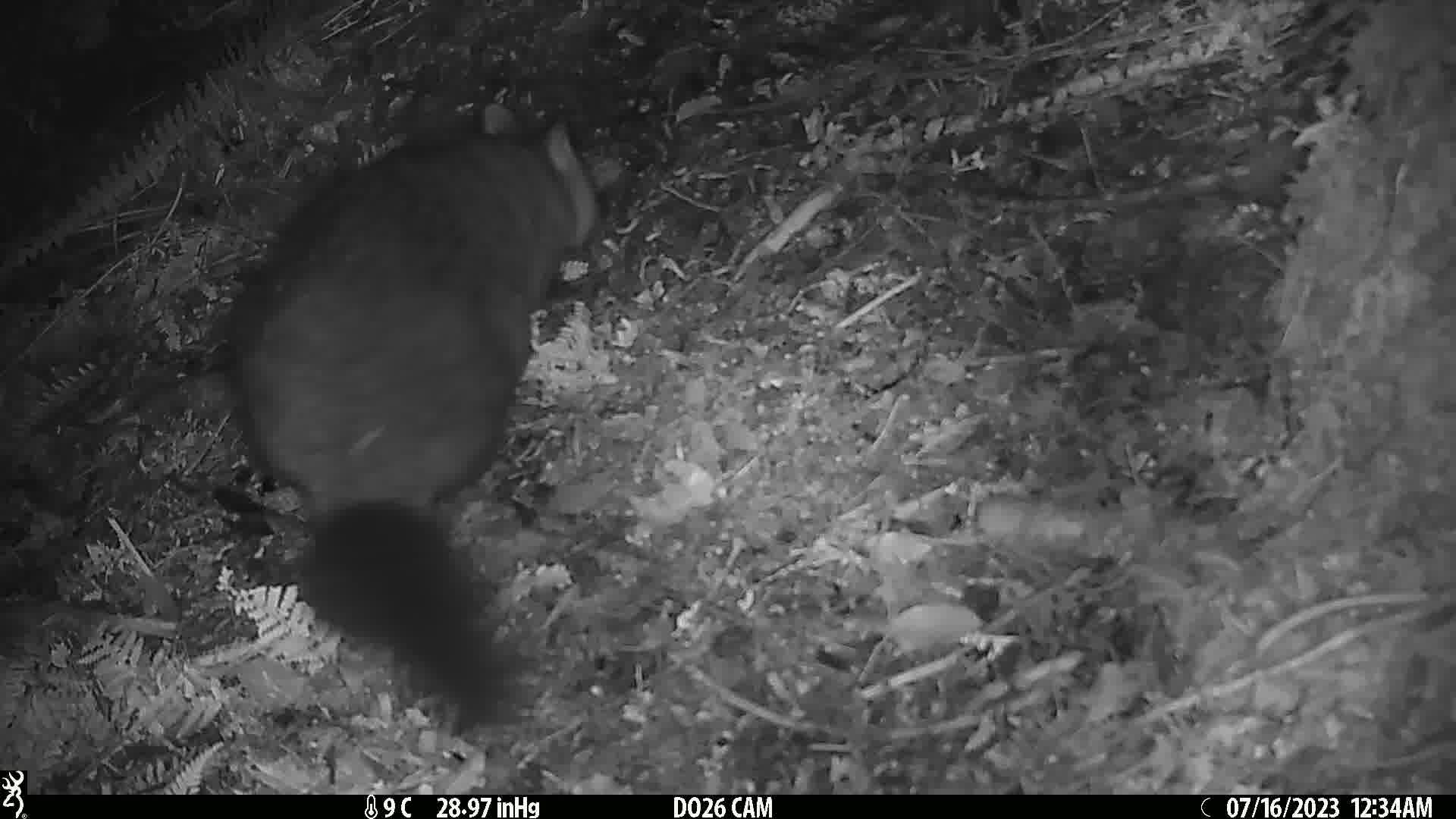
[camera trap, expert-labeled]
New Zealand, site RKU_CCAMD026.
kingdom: Animalia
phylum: Chordata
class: Mammalia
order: Diprotodontia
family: Phalangeridae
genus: Trichosurus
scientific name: Trichosurus vulpecula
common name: common brushtail possum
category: possum